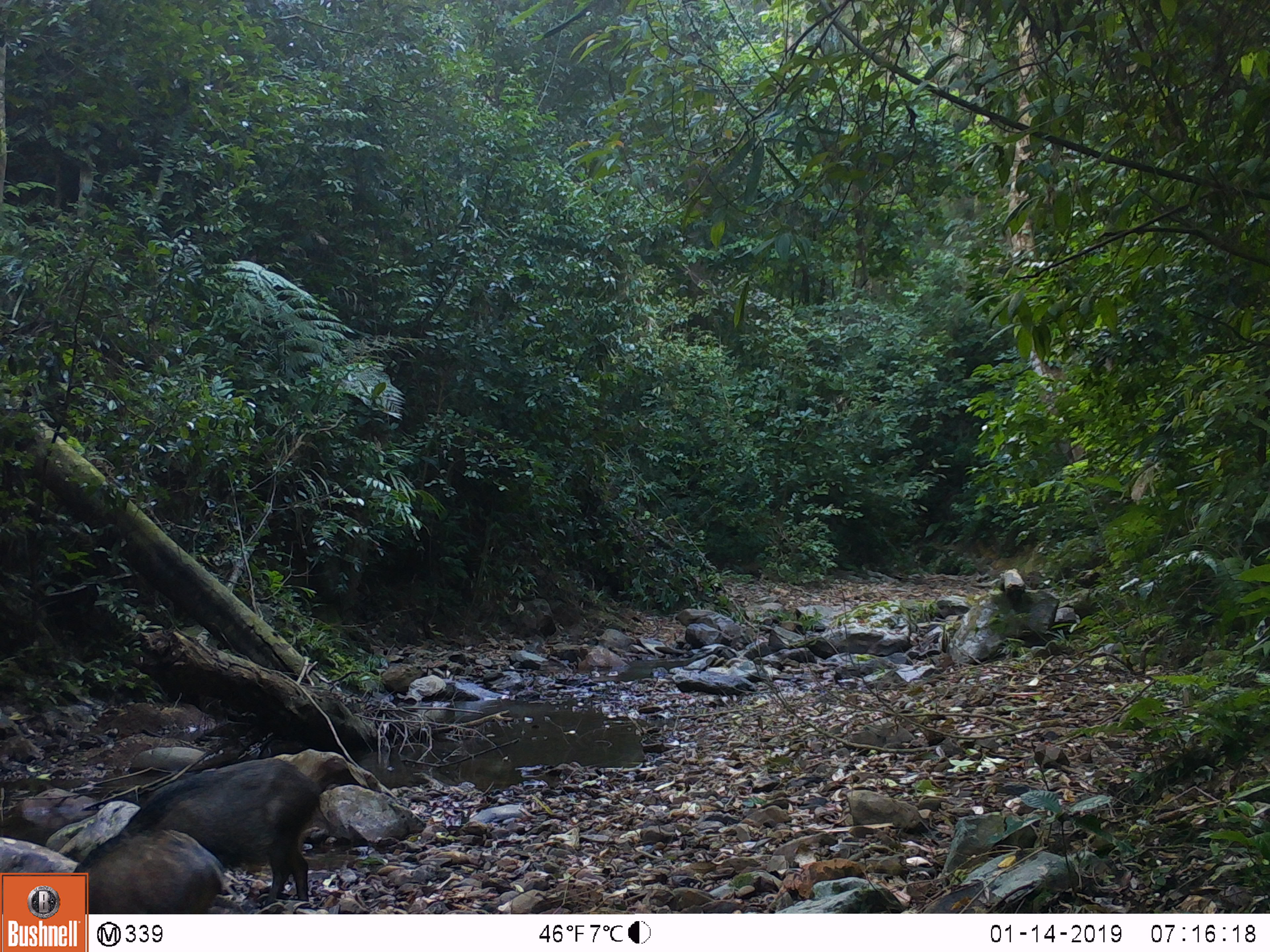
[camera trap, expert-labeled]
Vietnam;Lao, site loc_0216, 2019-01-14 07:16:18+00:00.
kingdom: Animalia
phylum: Chordata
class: Mammalia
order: Artiodactyla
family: Suidae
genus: Sus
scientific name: Sus scrofa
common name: eurasian wild pig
Eurasian wild pig (Sus scrofa). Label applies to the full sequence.